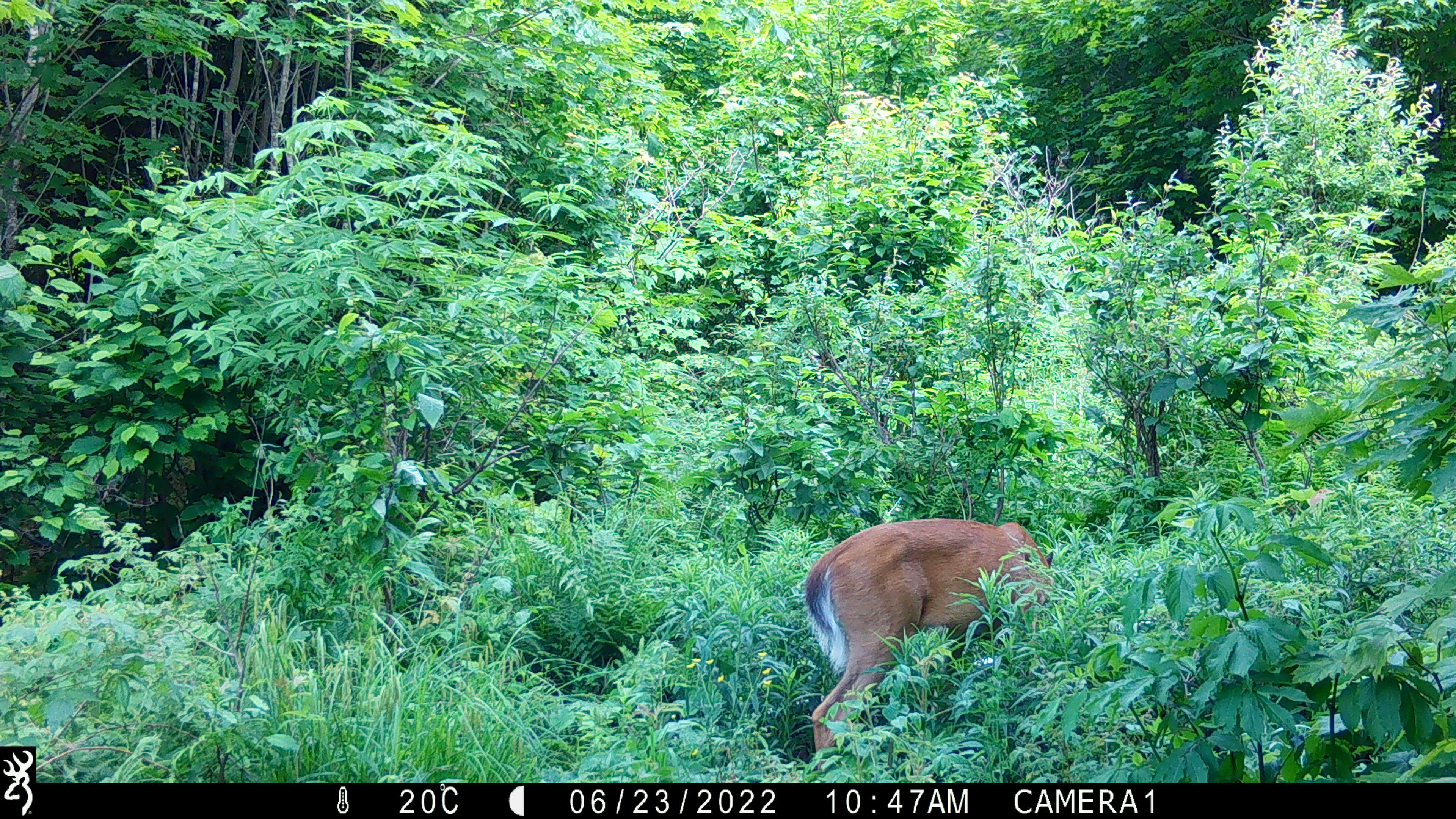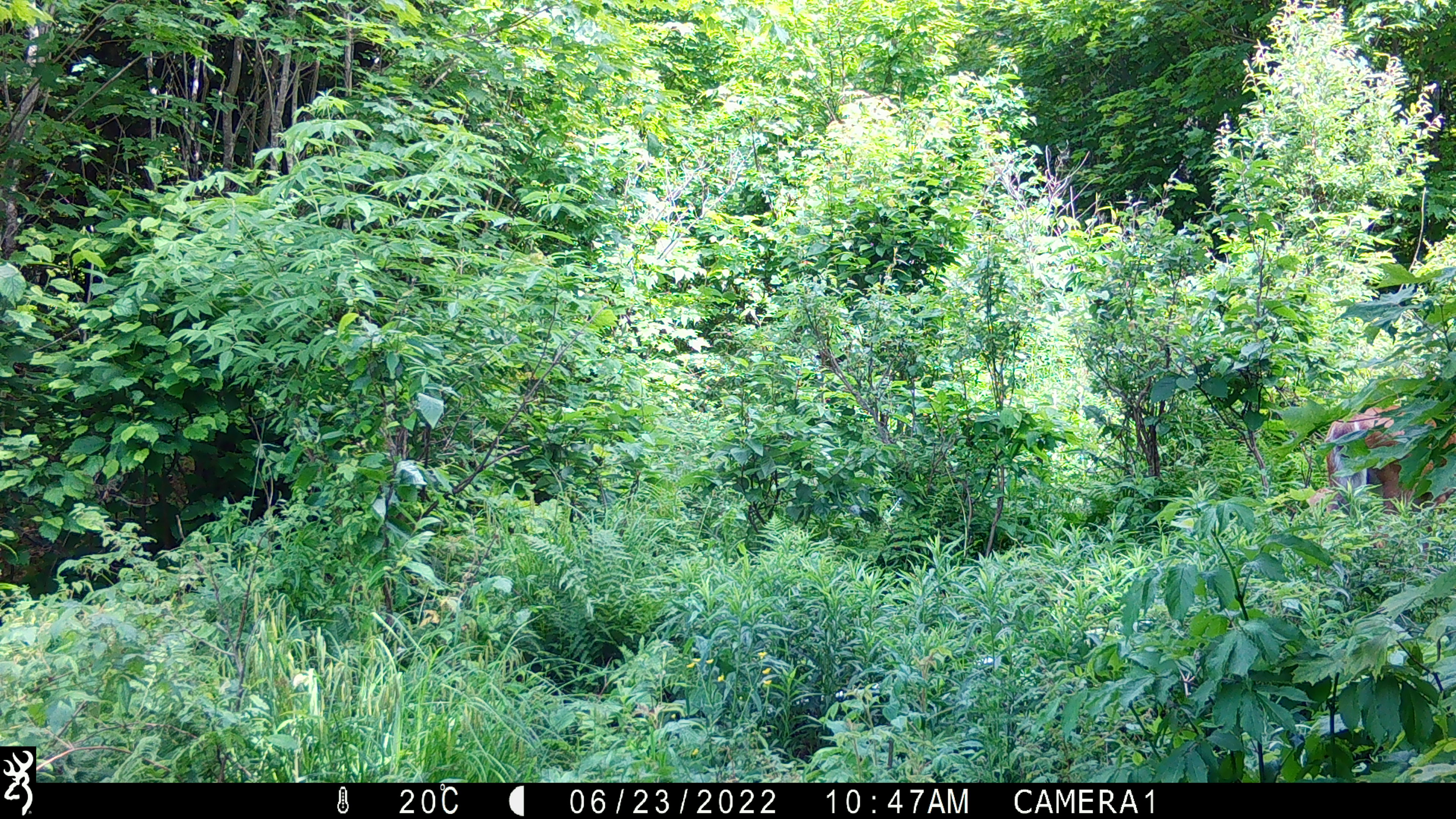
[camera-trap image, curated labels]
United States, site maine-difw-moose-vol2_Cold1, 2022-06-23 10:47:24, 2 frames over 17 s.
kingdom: Animalia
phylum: Chordata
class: Mammalia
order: Artiodactyla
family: Cervidae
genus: Odocoileus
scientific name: Odocoileus virginianus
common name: white-tailed deer